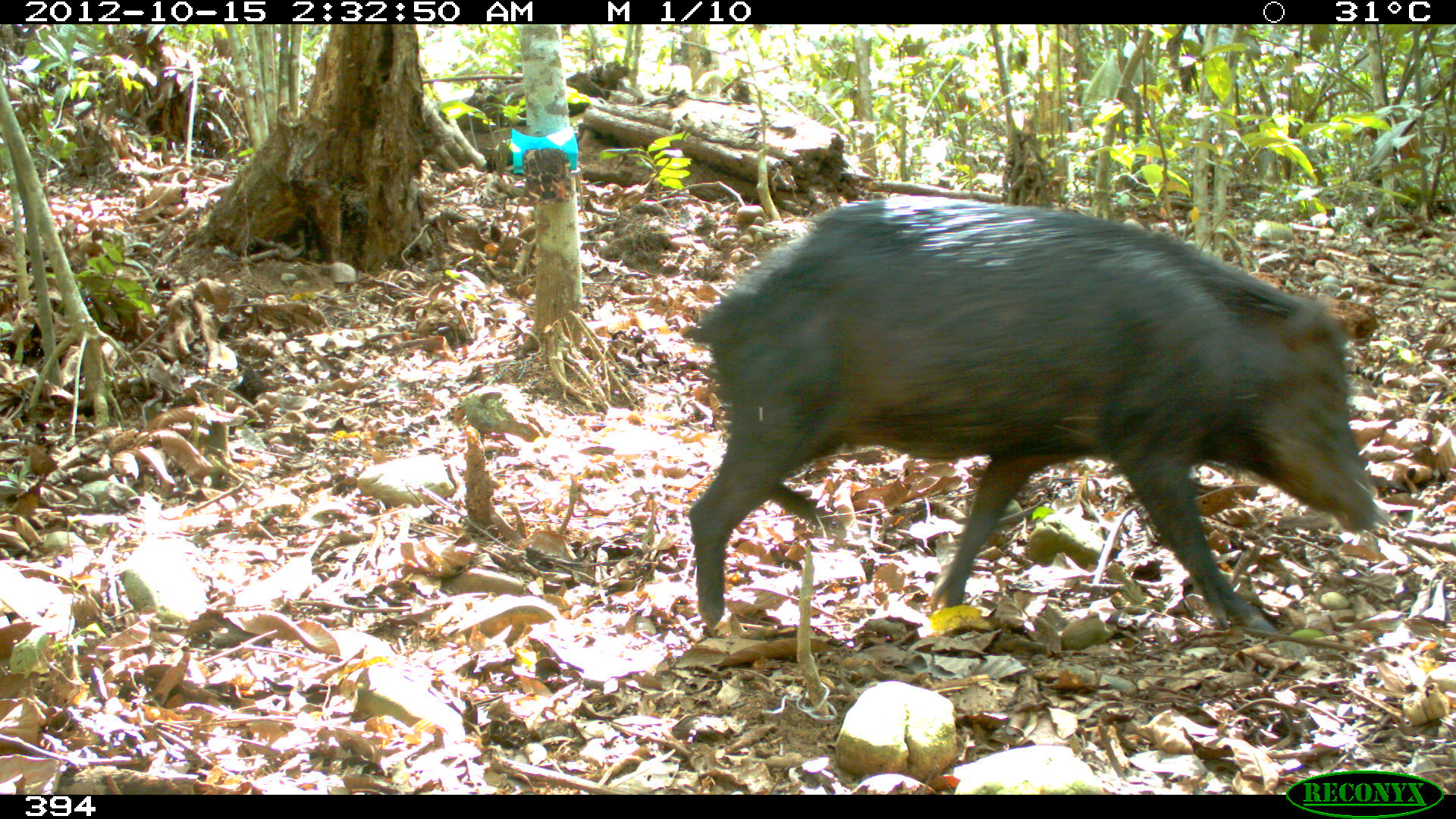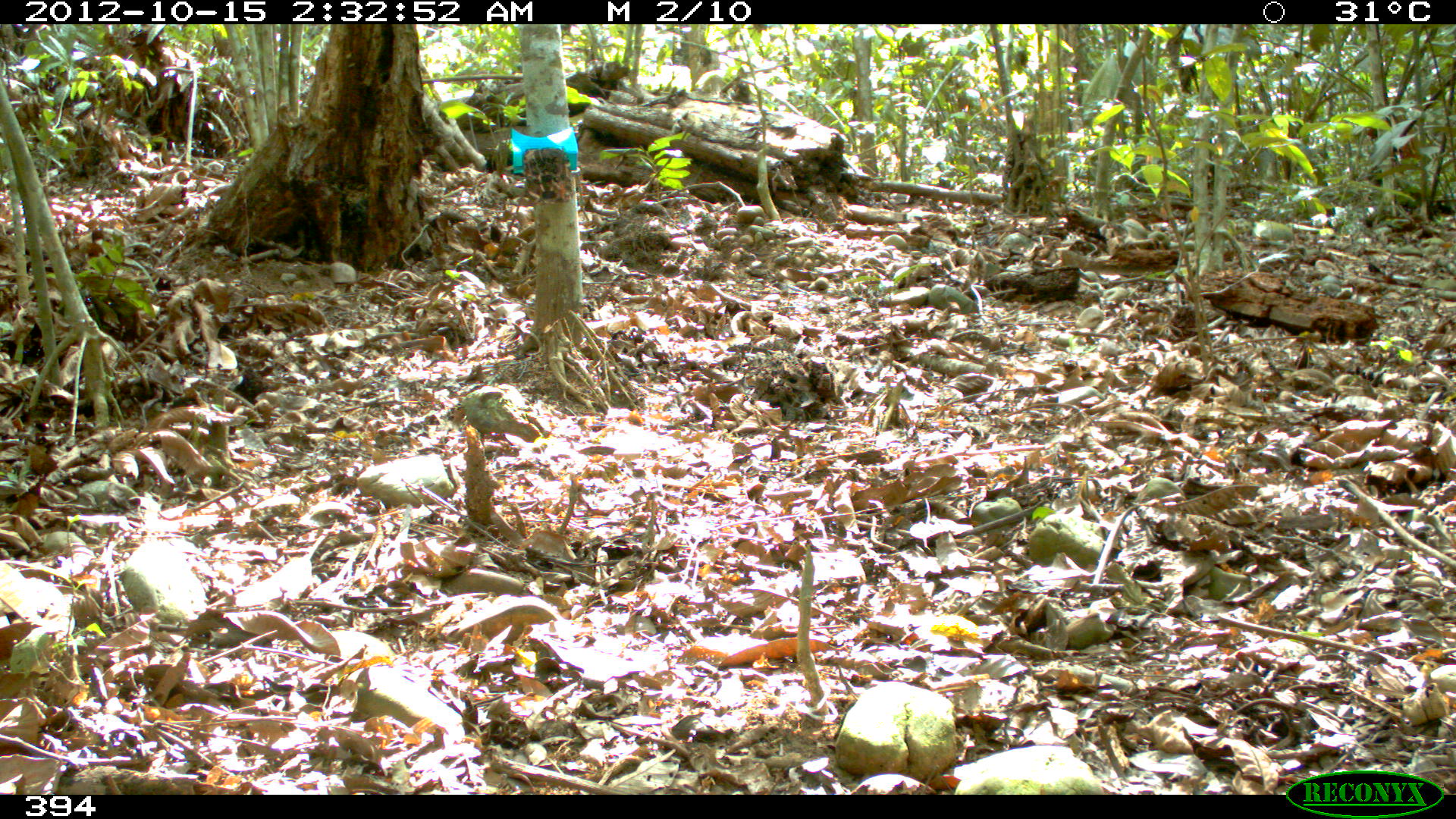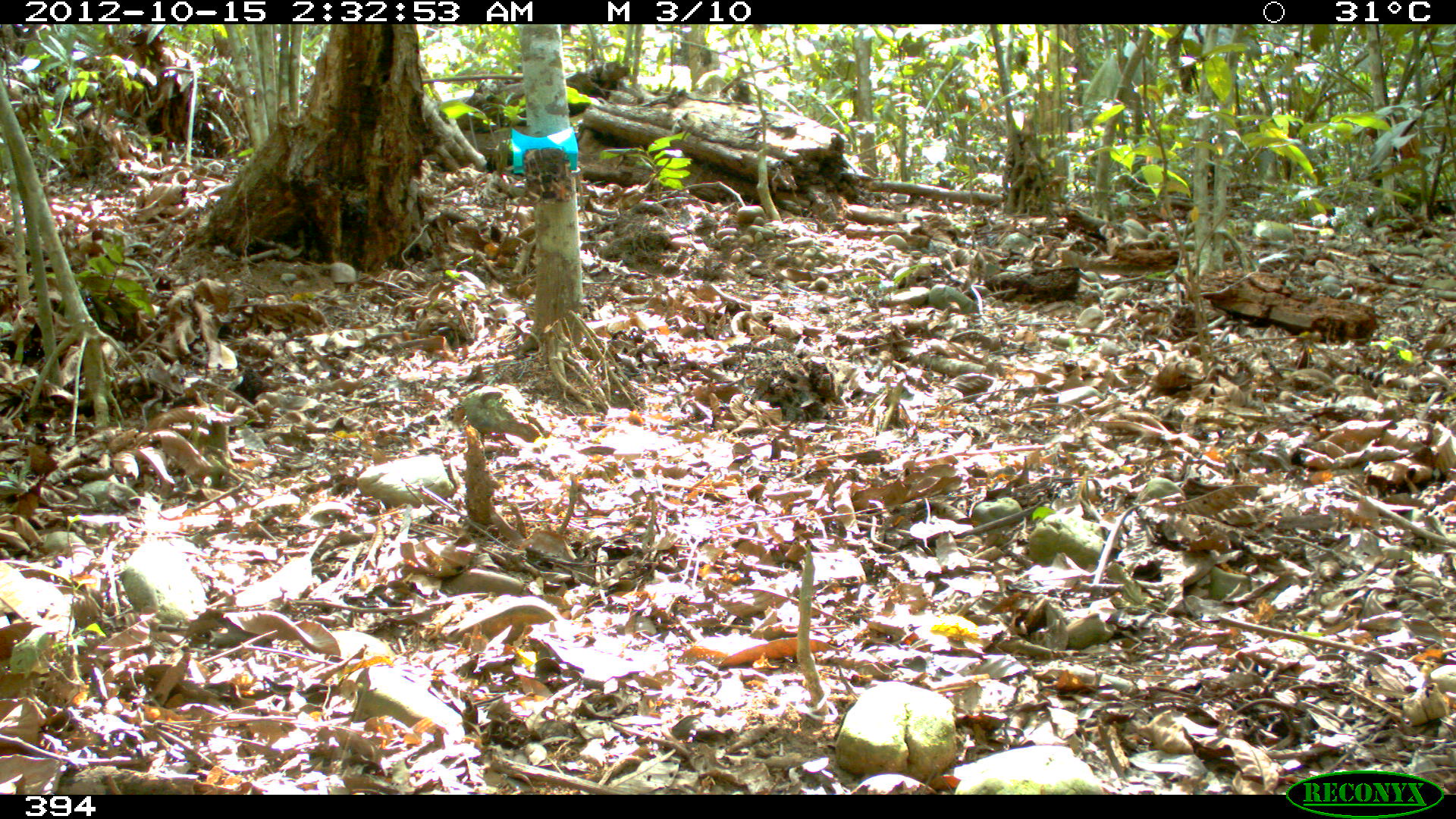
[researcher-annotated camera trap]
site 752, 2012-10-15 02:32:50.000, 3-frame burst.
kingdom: Animalia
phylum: Chordata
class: Mammalia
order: Artiodactyla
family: Tayassuidae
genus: Tayassu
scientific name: Tayassu pecari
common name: white-lipped peccary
Tayassu pecari (white-lipped peccary).